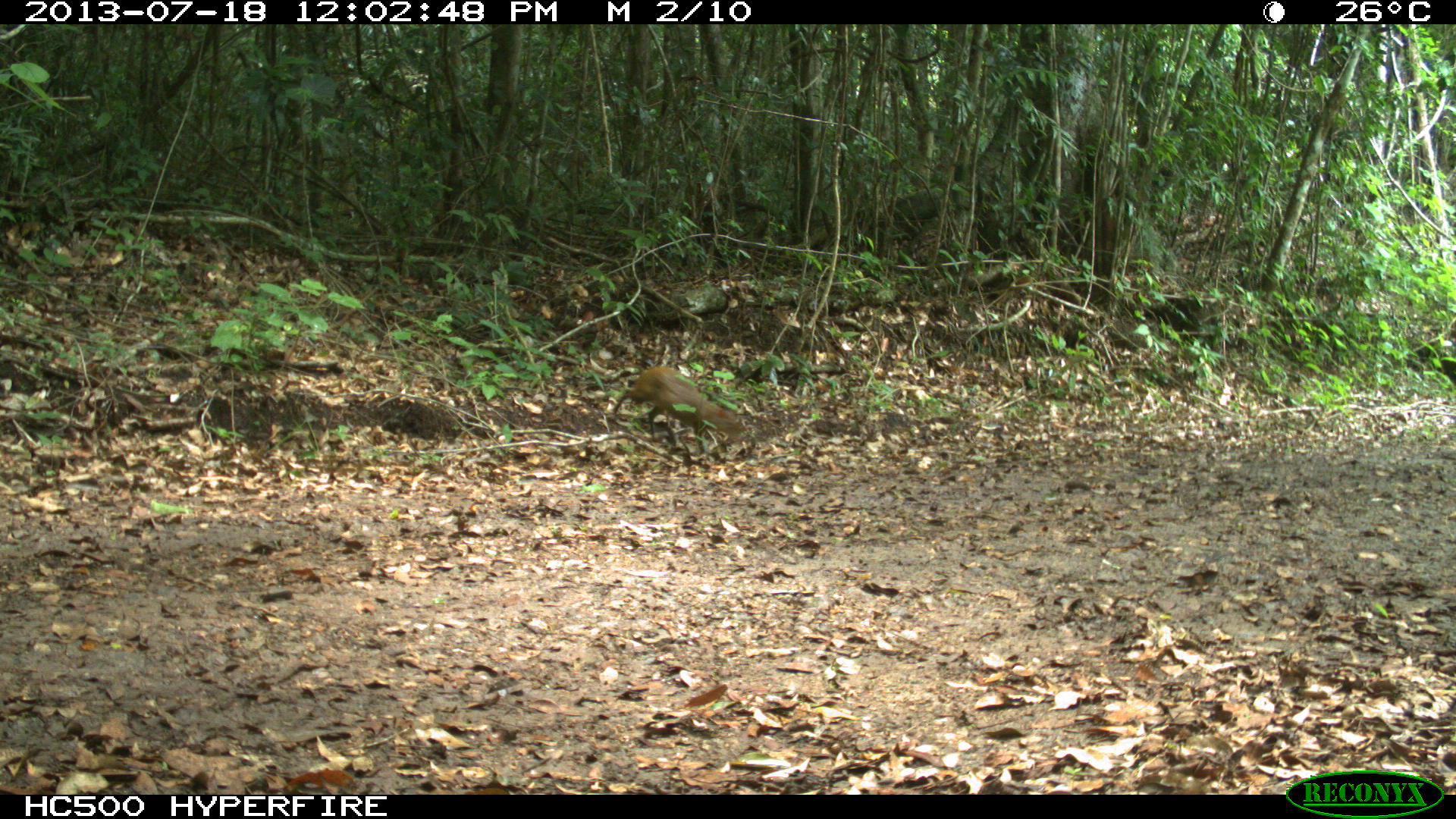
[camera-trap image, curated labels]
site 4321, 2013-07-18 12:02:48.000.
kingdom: Animalia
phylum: Chordata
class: Mammalia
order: Rodentia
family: Dasyproctidae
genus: Dasyprocta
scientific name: Dasyprocta punctata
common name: central american agouti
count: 1